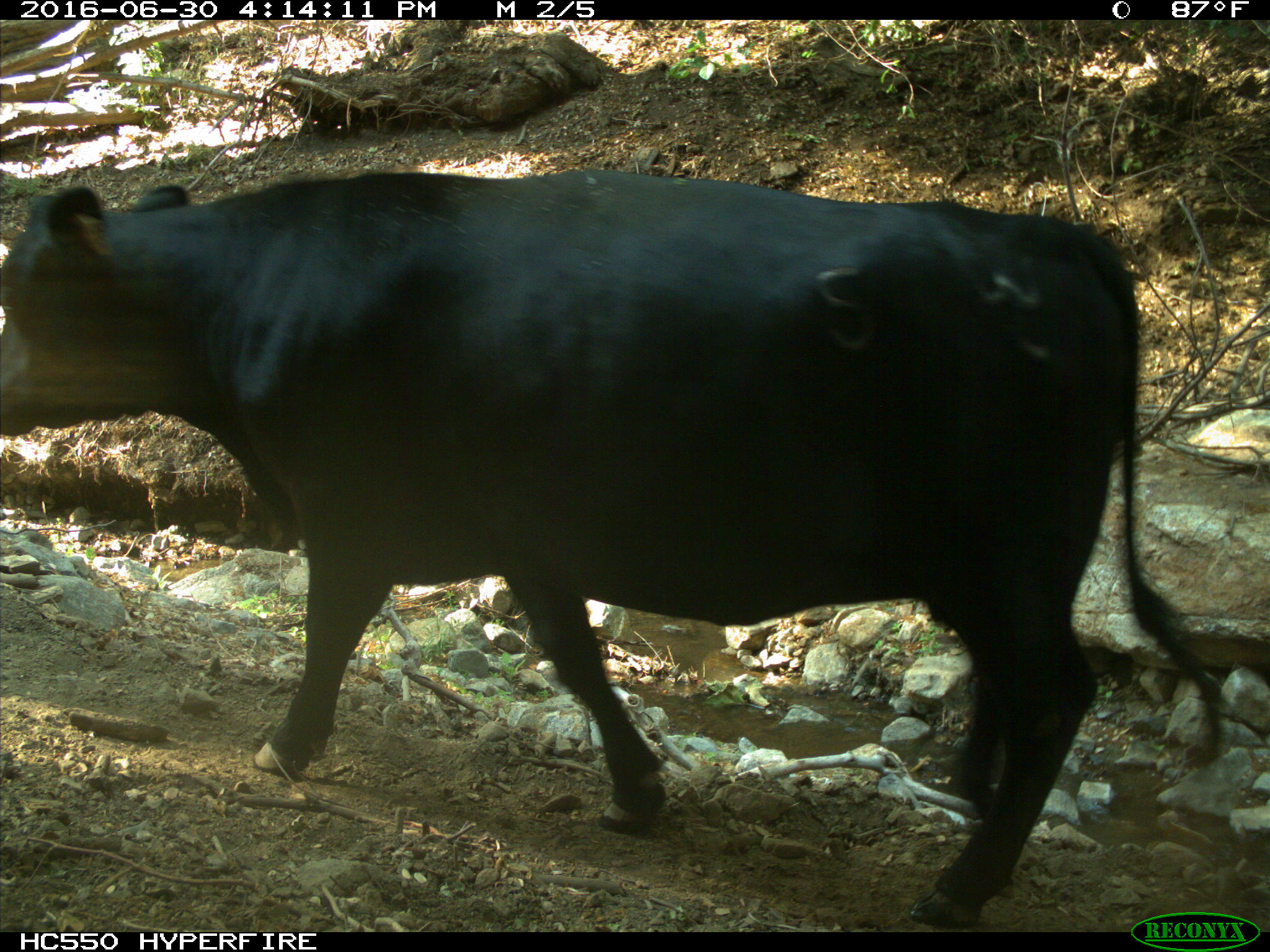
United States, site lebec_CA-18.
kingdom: Animalia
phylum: Chordata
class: Mammalia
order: Artiodactyla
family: Bovidae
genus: Bos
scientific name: Bos taurus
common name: domestic cow